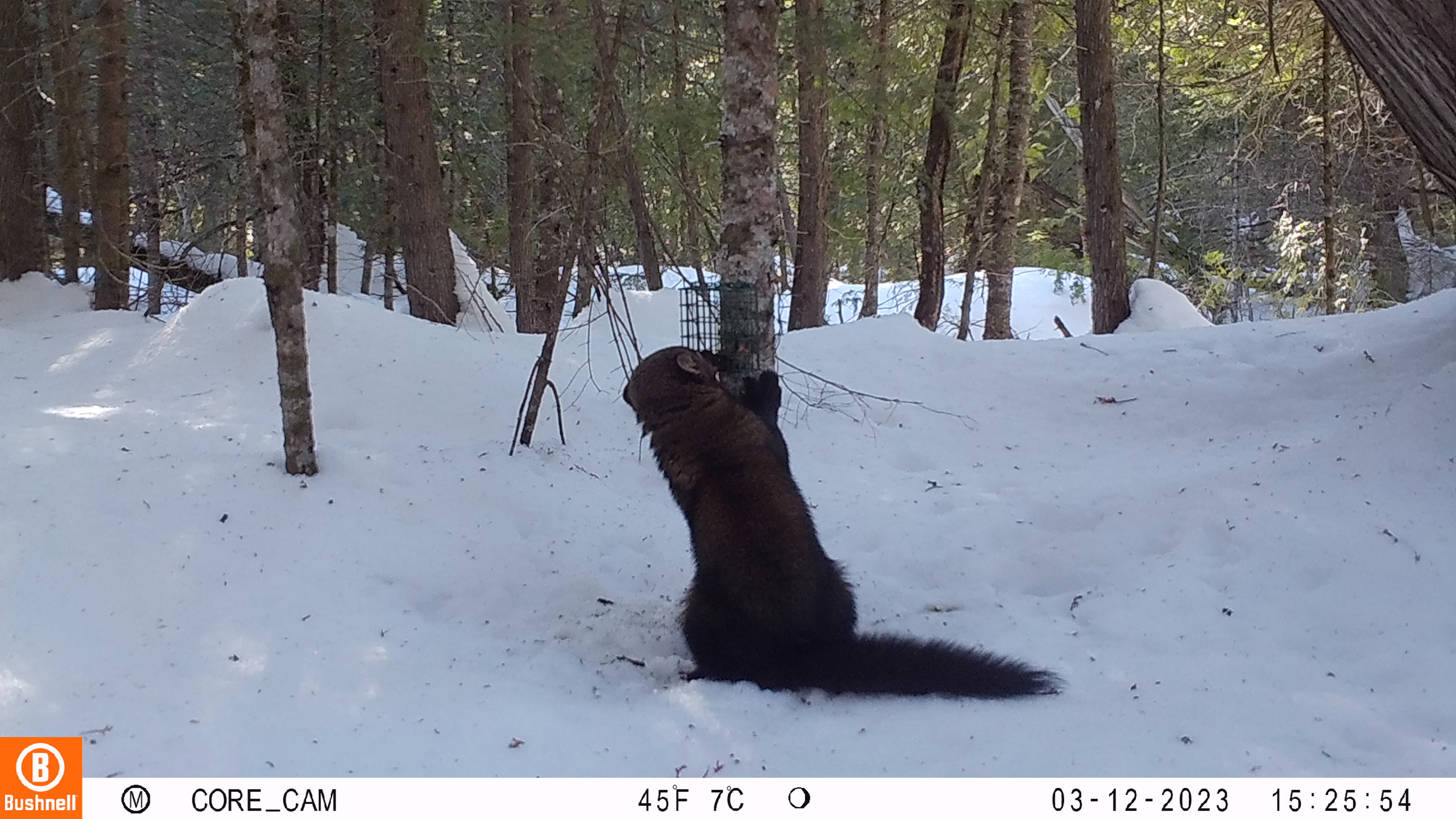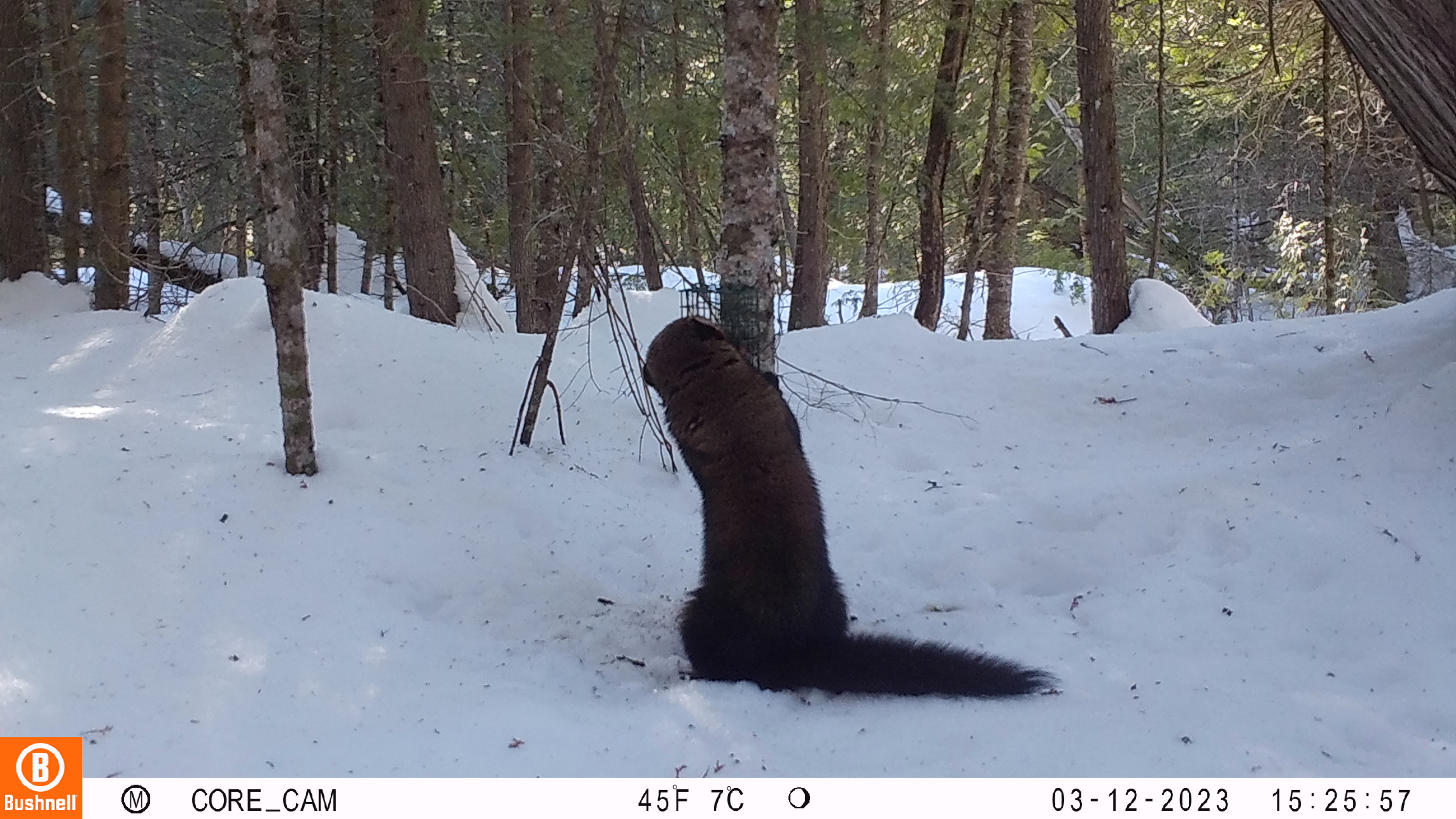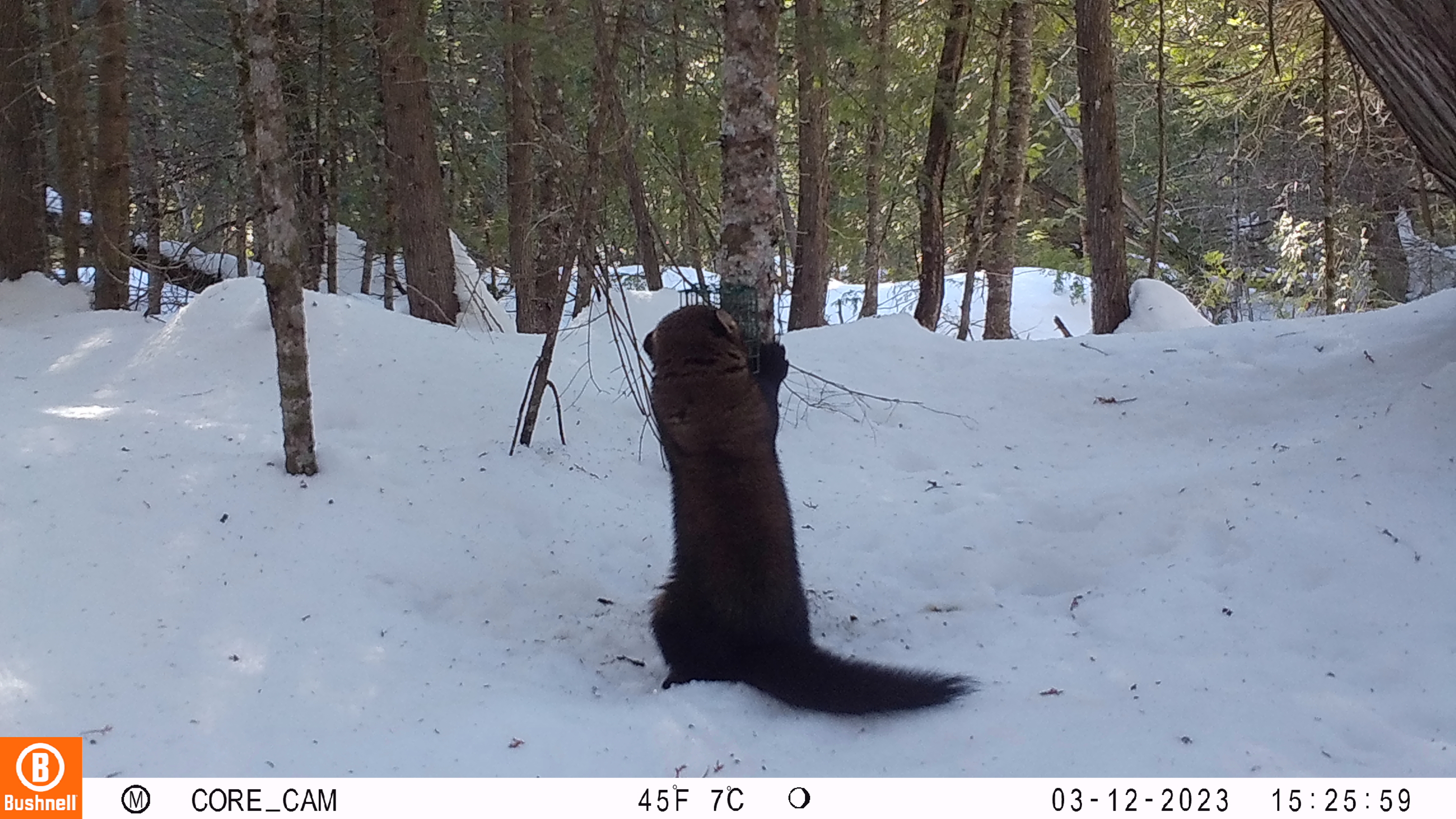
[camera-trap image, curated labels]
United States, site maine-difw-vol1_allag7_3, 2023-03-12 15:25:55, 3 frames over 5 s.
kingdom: Animalia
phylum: Chordata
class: Mammalia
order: Carnivora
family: Mustelidae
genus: Pekania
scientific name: Pekania pennanti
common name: fisher